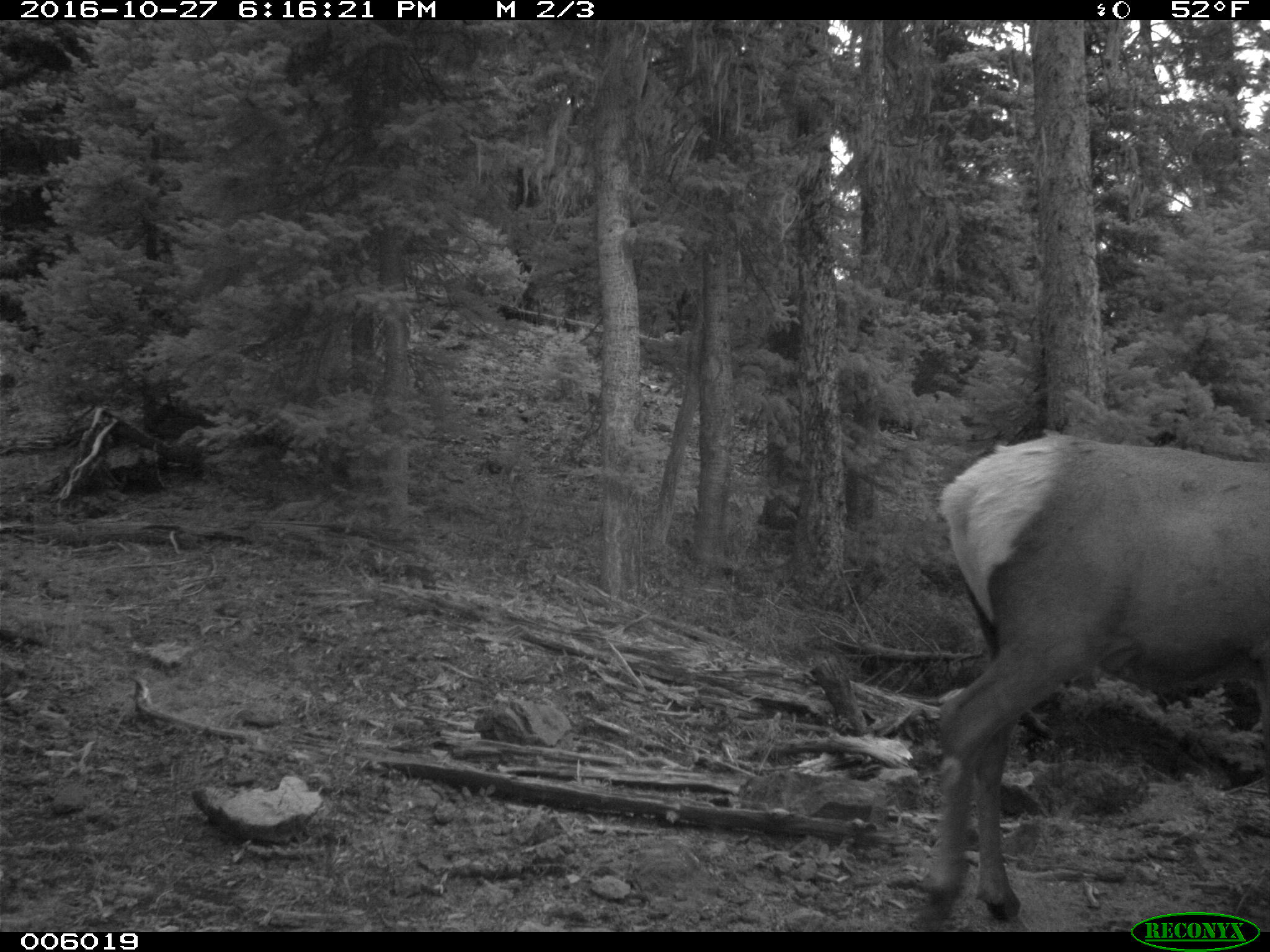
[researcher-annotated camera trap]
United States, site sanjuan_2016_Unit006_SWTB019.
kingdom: Animalia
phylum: Chordata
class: Mammalia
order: Artiodactyla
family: Cervidae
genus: Cervus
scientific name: Cervus elaphus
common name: red deer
Cervus elaphus (red deer).